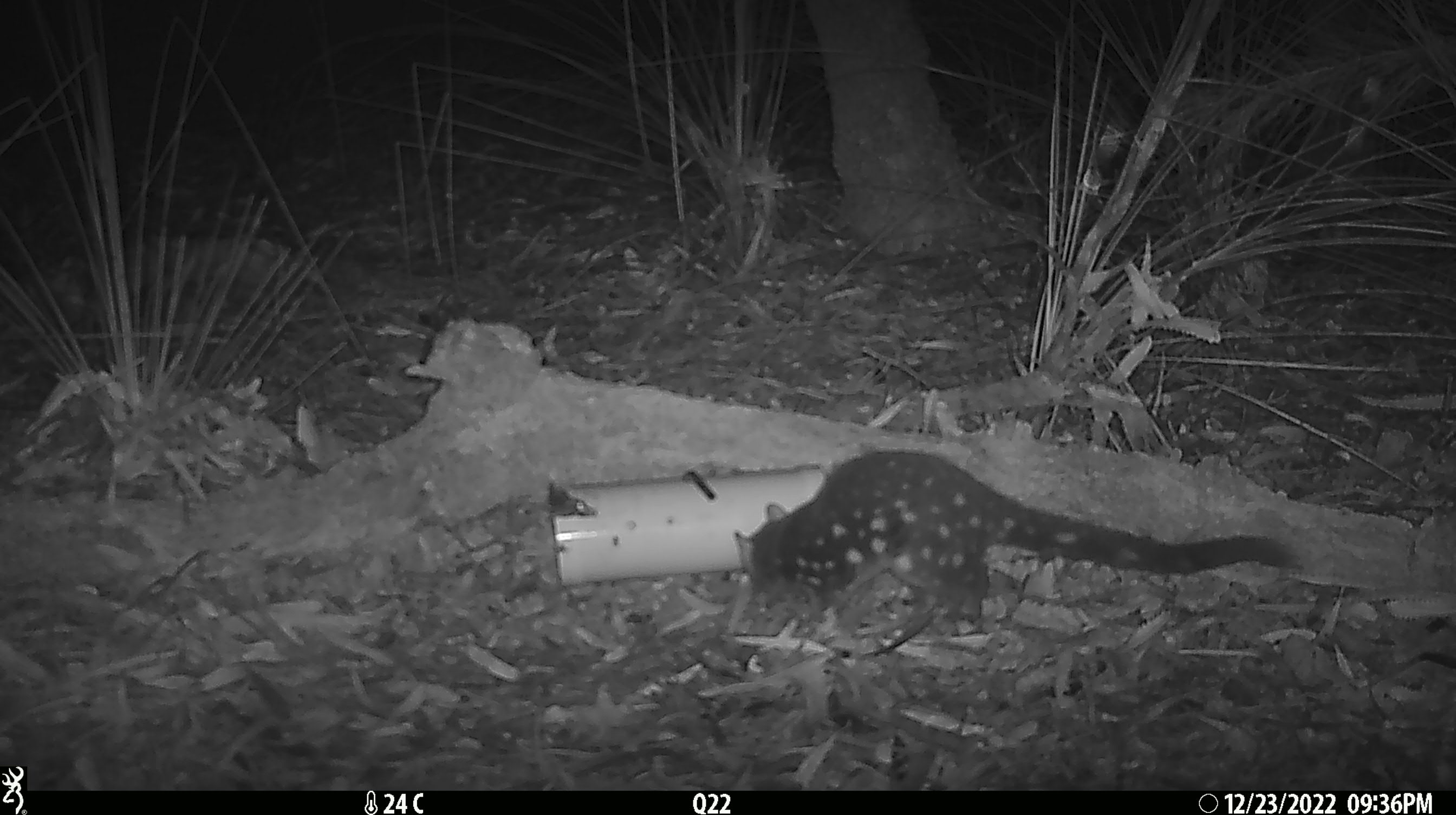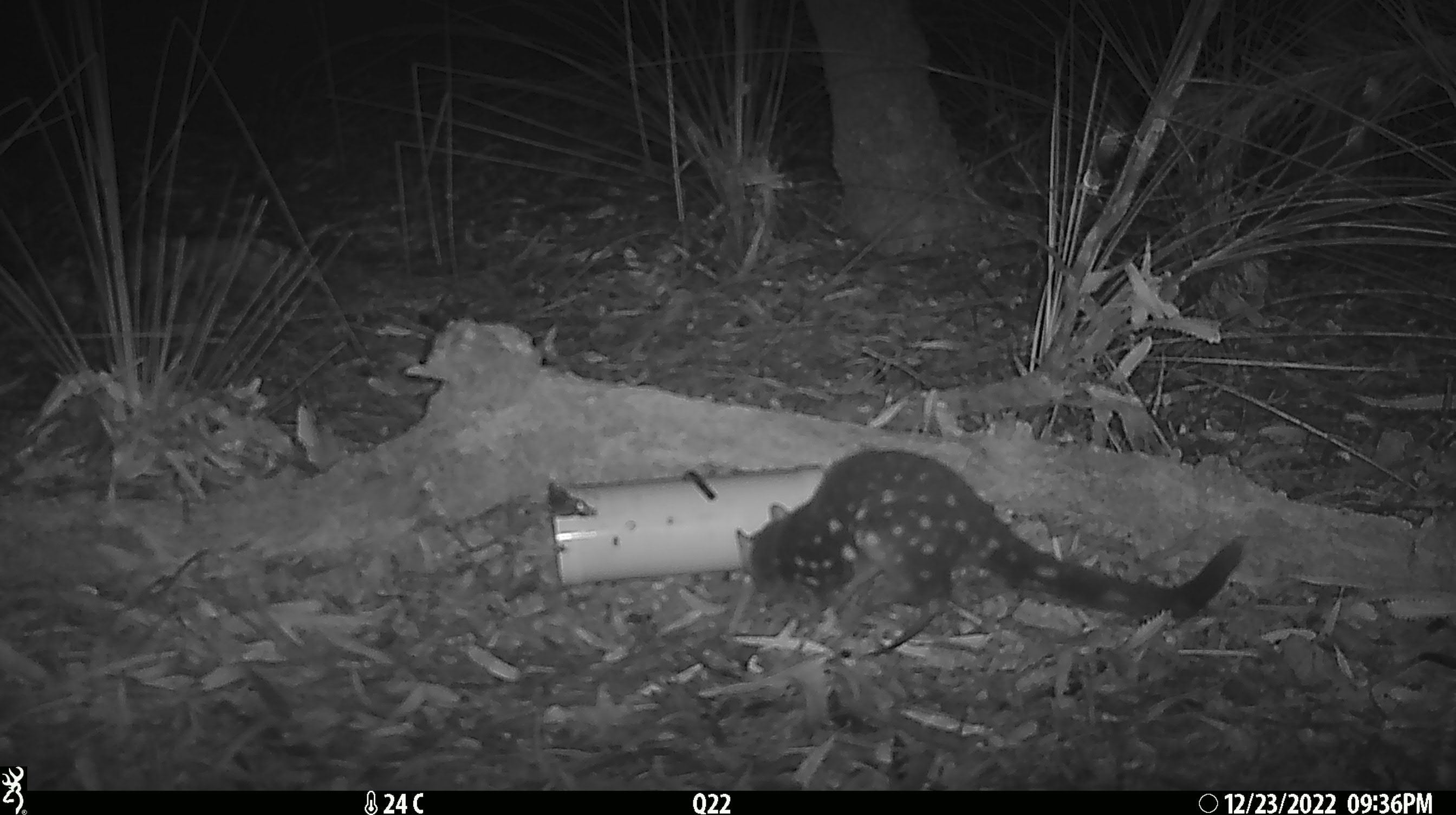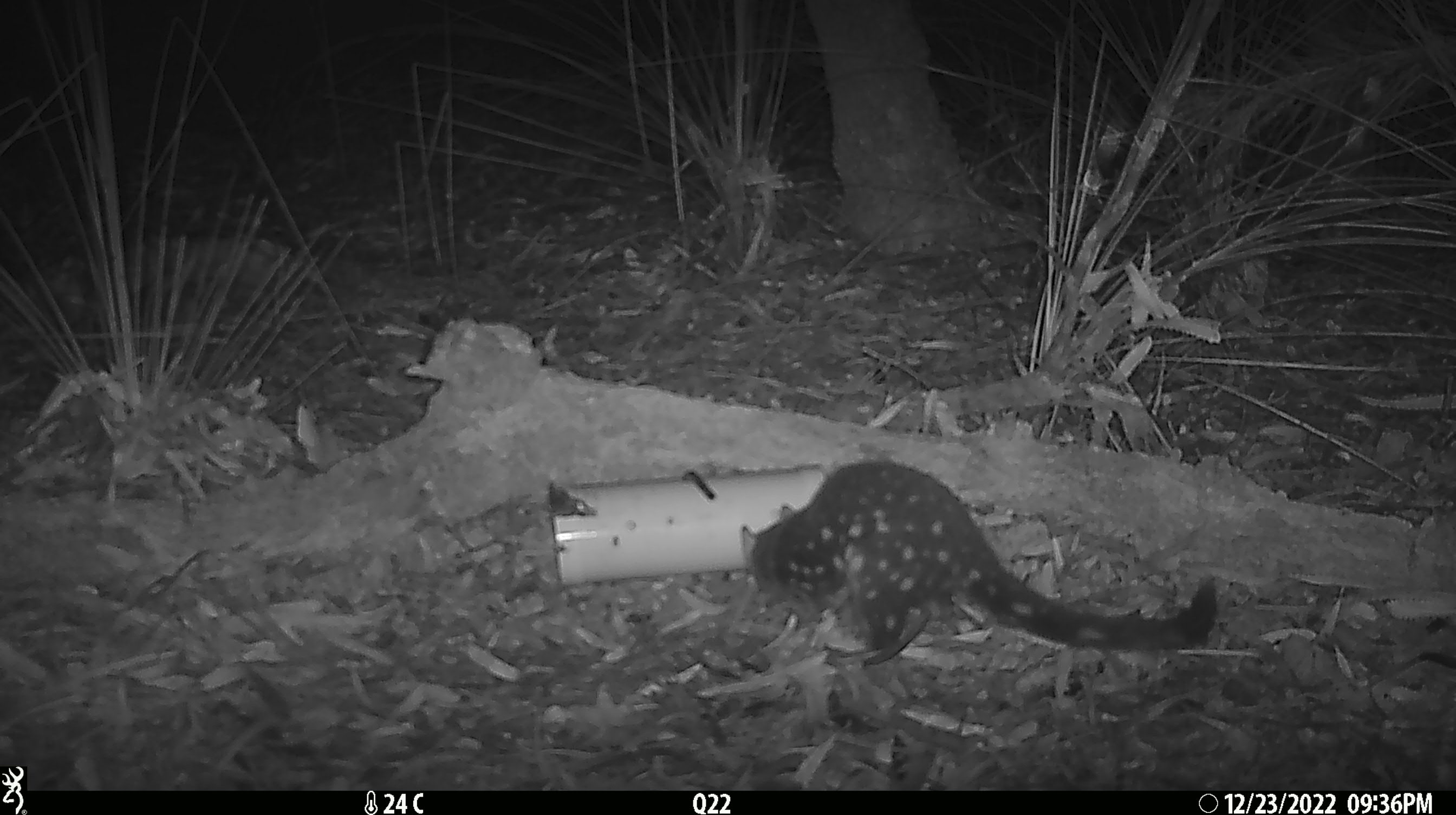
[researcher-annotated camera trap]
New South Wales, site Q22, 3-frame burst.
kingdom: Animalia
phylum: Chordata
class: Mammalia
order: Dasyuromorphia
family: Dasyuridae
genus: Dasyurus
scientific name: Dasyurus maculatus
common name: spotted-tailed quoll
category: quoll